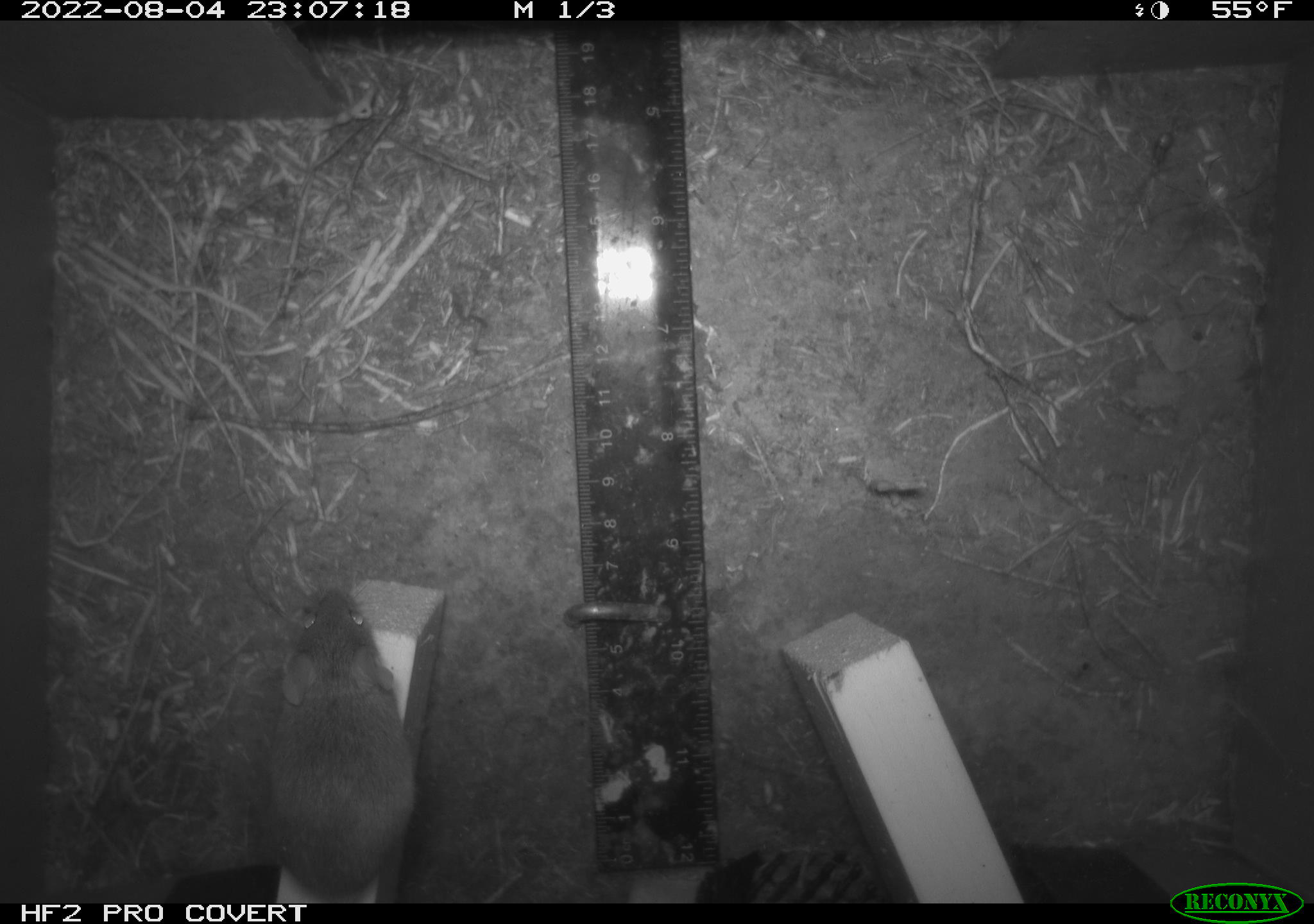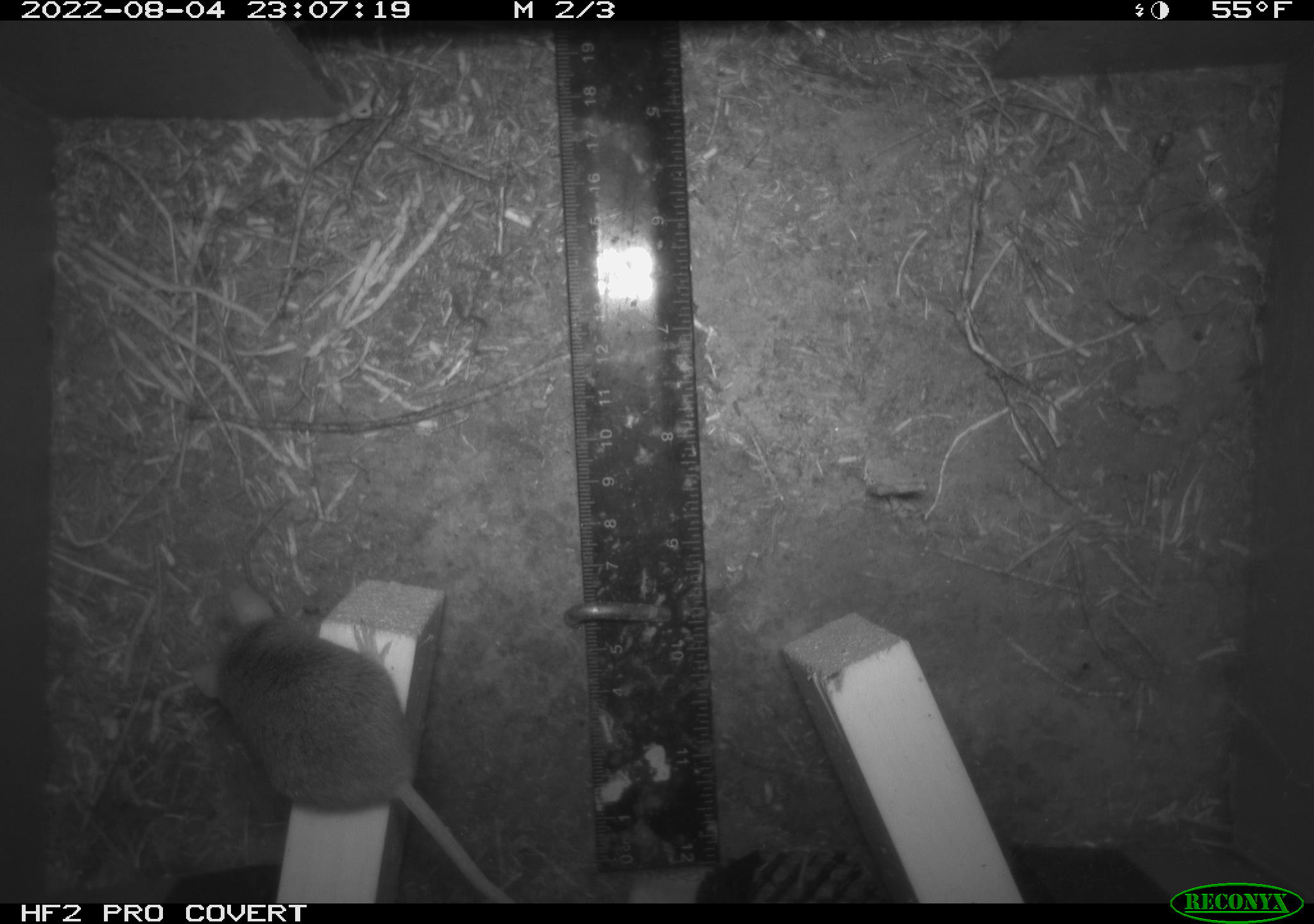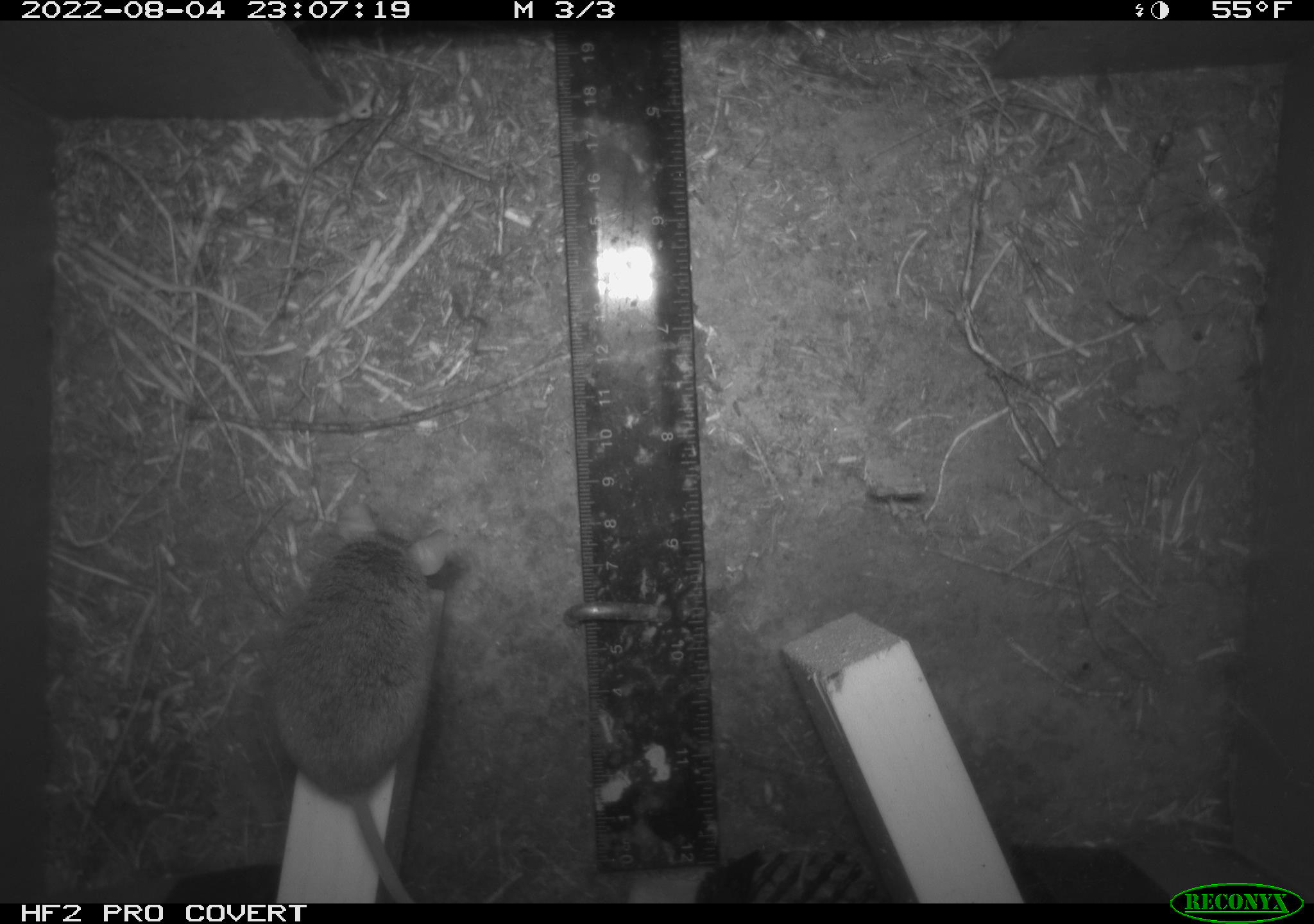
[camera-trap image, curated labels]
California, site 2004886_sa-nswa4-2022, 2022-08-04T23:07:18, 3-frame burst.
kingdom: Animalia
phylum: Chordata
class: Mammalia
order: Rodentia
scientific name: Rodentia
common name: rodent